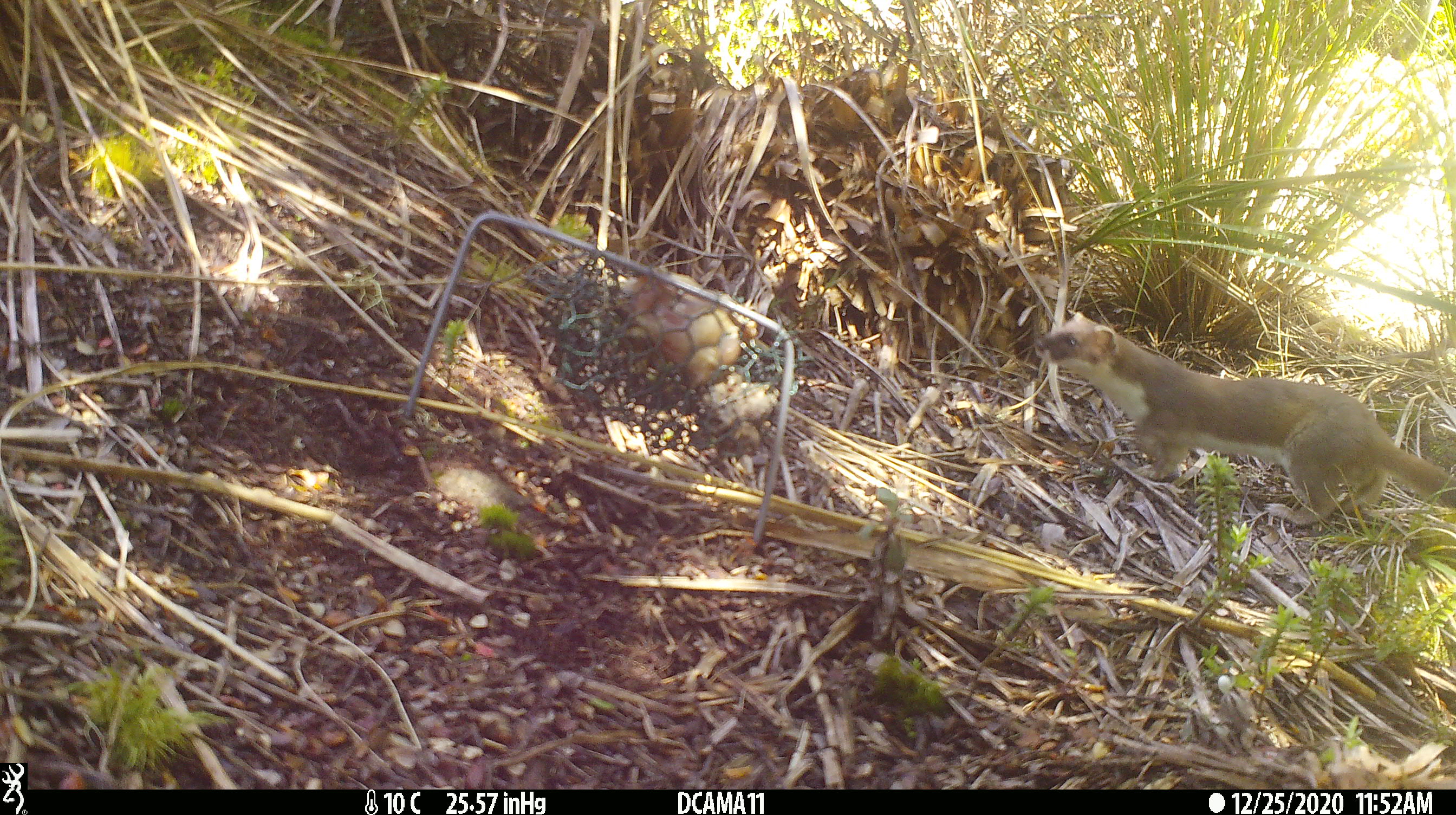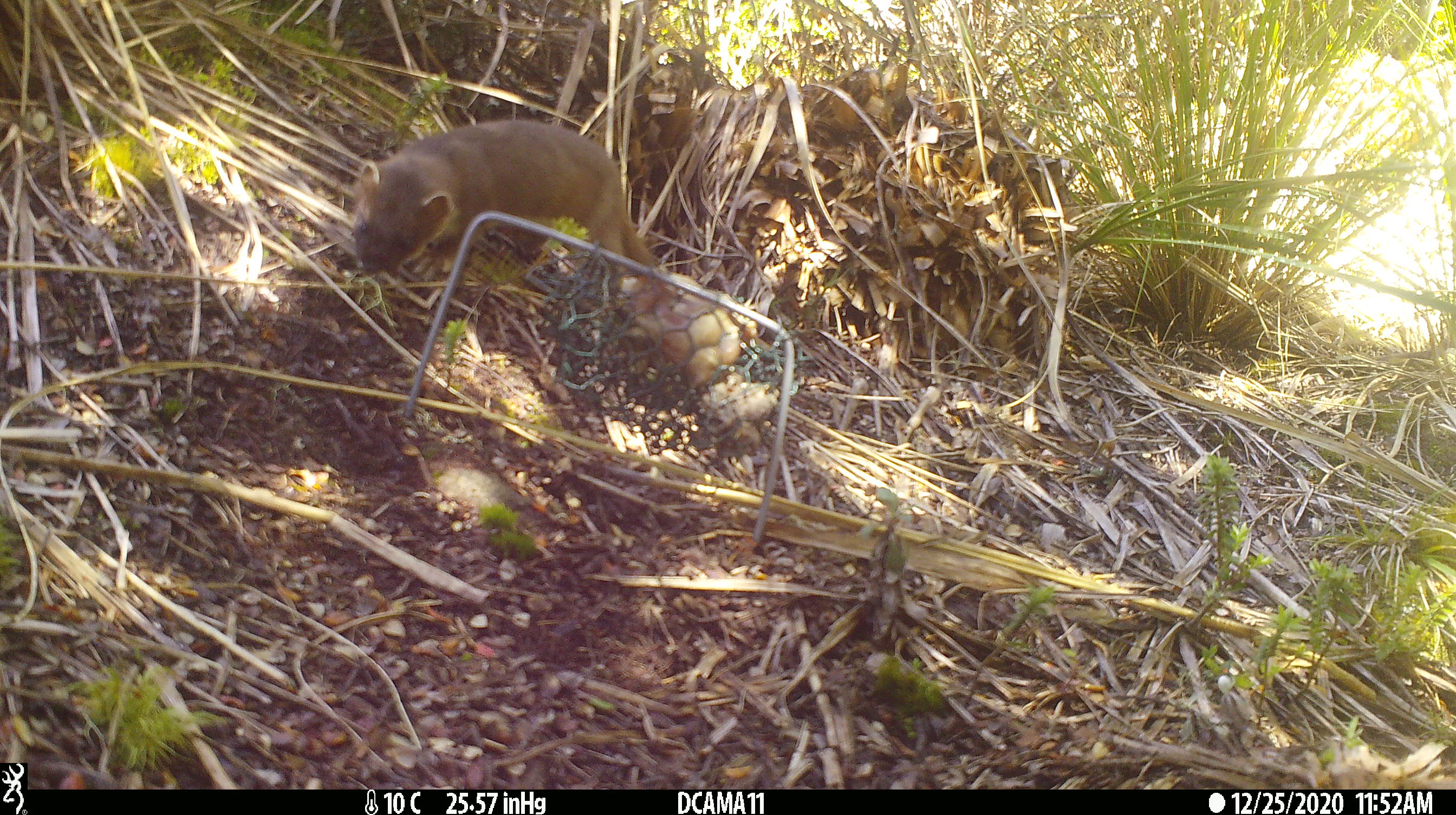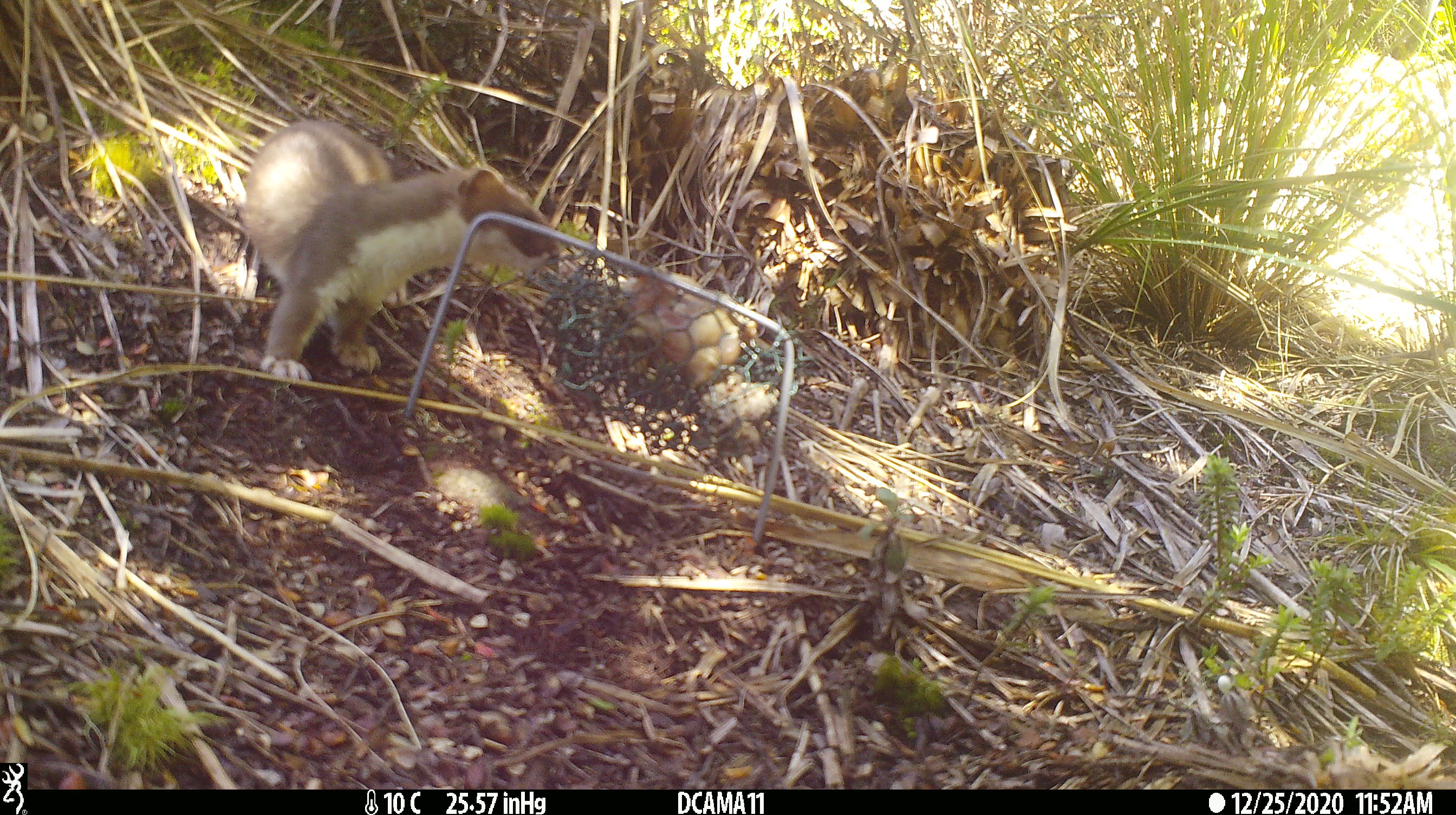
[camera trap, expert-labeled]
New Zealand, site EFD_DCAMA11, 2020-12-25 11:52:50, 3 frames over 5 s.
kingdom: Animalia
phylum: Chordata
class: Mammalia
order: Carnivora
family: Mustelidae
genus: Mustela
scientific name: Mustela erminea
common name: stoat